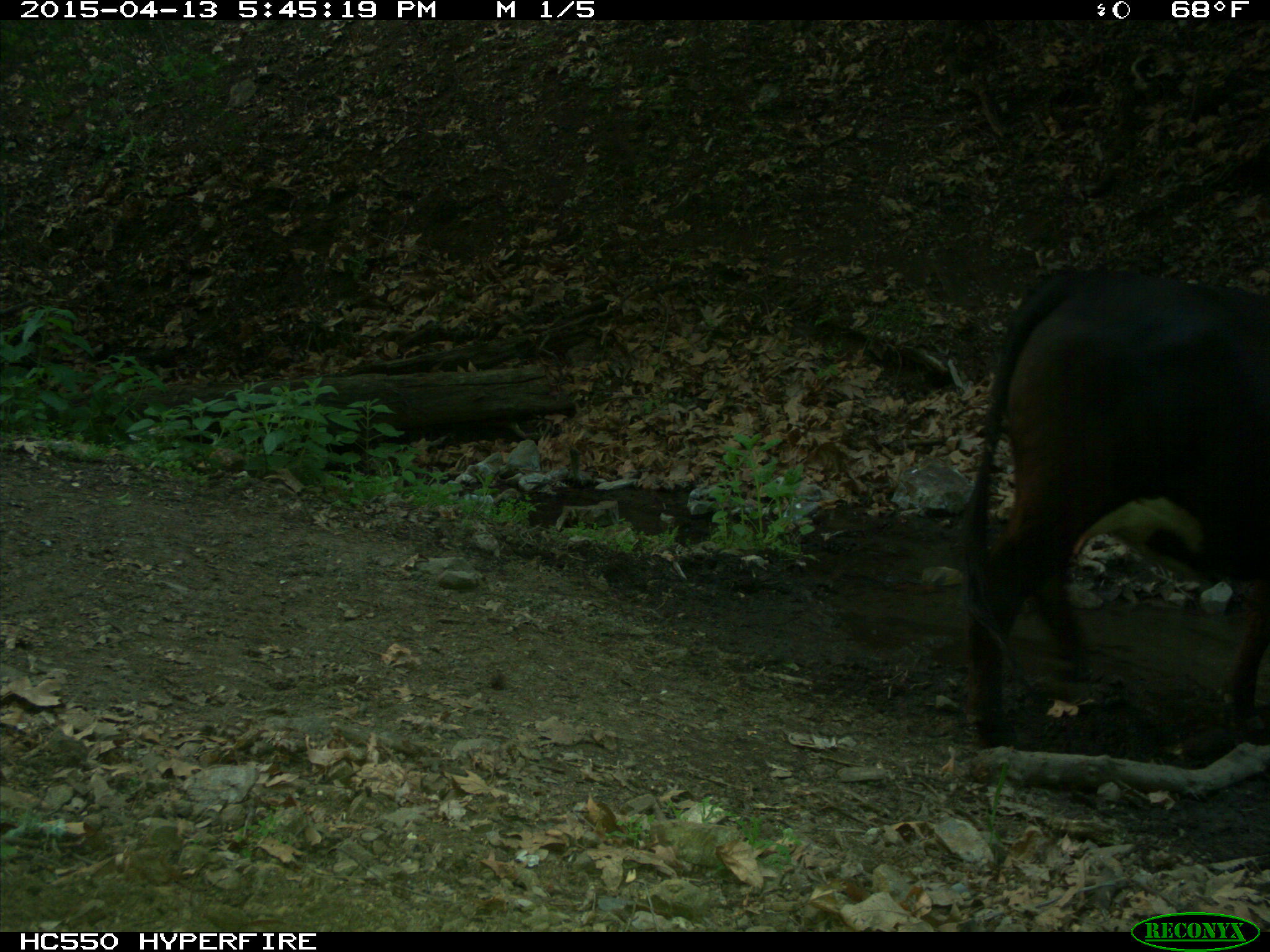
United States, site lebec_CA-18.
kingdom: Animalia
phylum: Chordata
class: Mammalia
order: Artiodactyla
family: Bovidae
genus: Bos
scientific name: Bos taurus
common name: domestic cow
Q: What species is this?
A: Bos taurus (domestic cow).